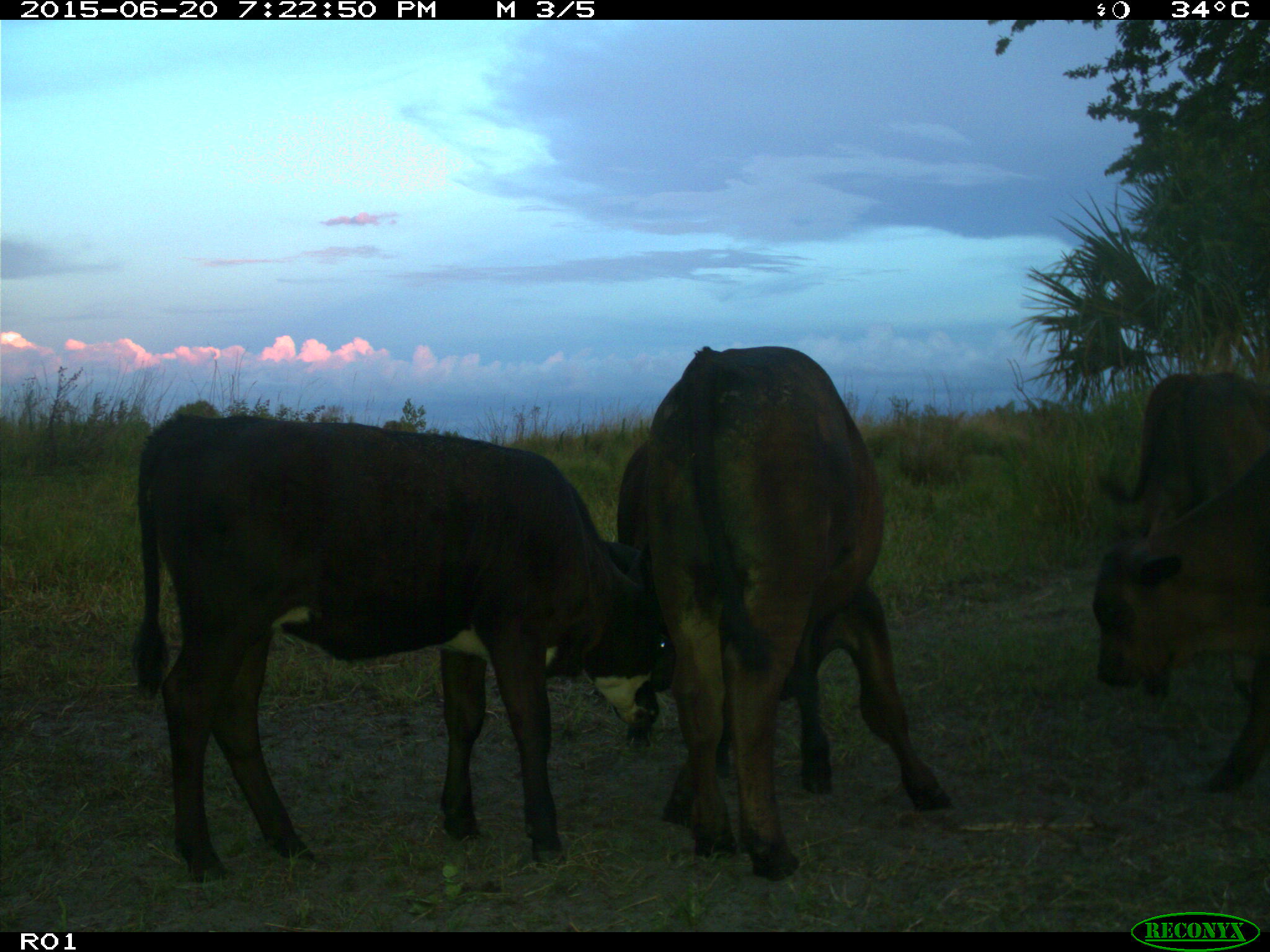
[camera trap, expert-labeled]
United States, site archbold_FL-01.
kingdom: Animalia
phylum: Chordata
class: Mammalia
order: Artiodactyla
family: Bovidae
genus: Bos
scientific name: Bos taurus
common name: domestic cow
Bos taurus (domestic cow).